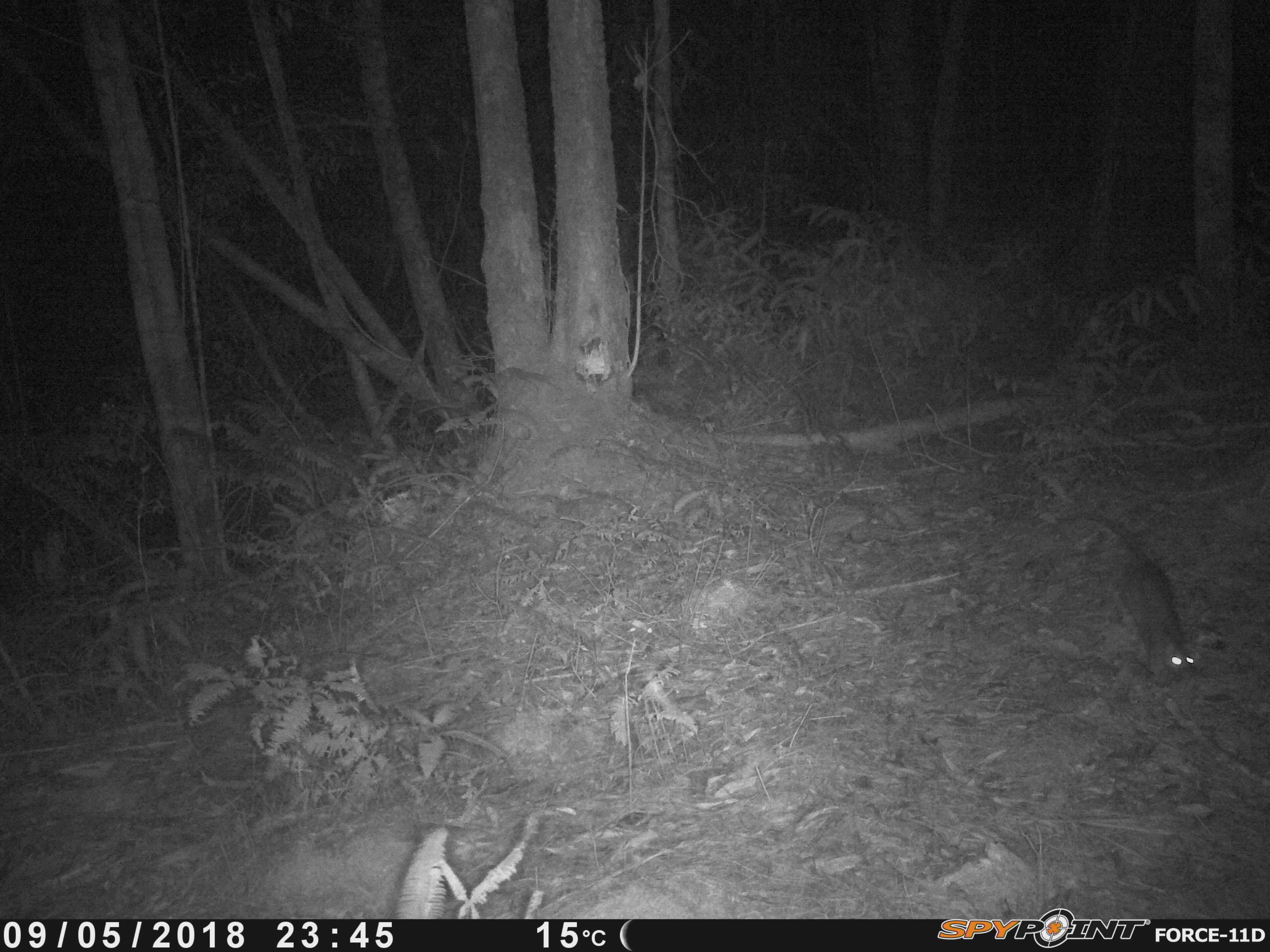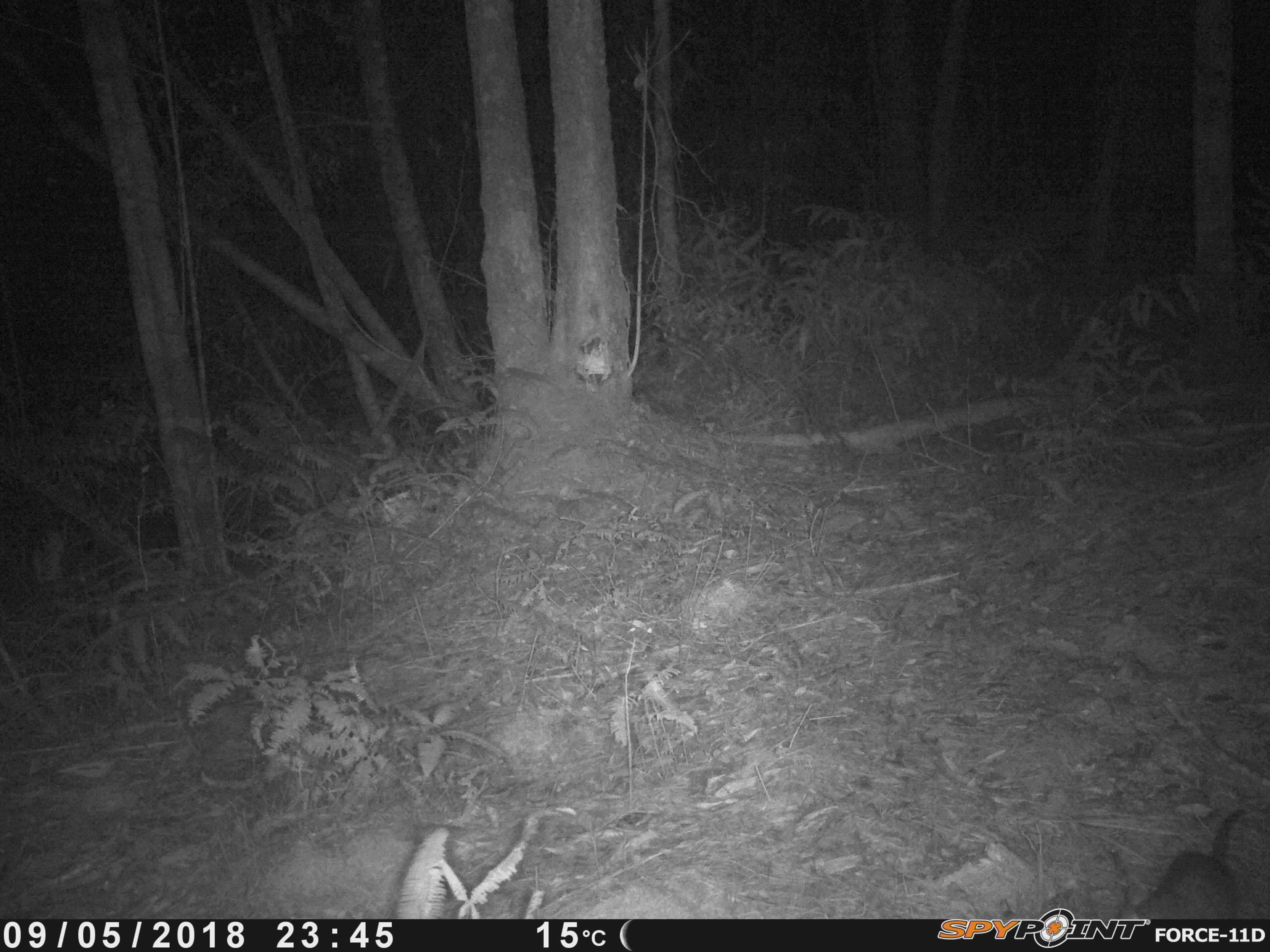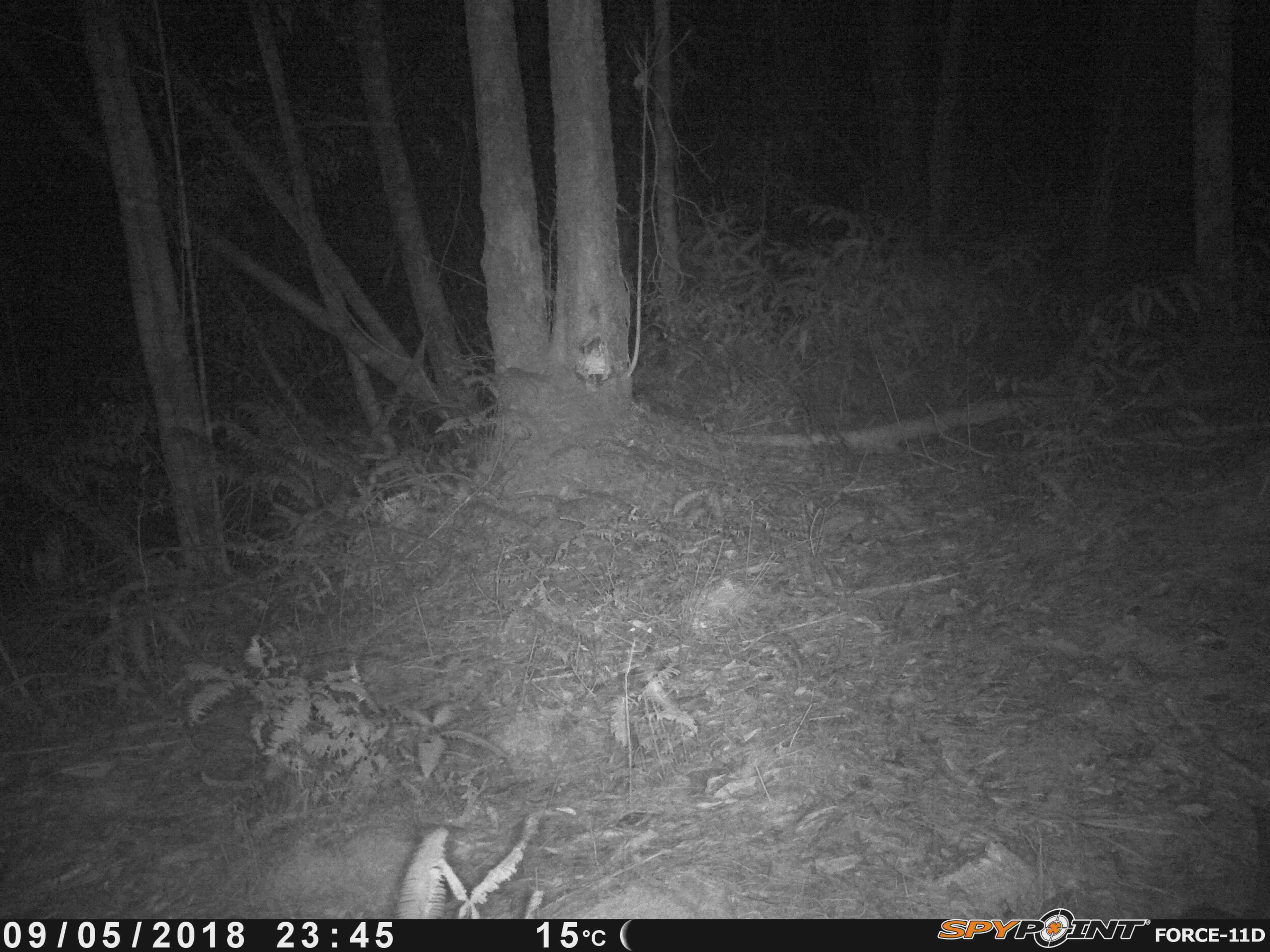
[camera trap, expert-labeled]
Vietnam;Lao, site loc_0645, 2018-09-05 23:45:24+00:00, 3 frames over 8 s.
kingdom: Animalia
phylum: Chordata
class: Mammalia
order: Rodentia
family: Muridae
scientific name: Muridae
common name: old-world mice and rats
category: unidentified murid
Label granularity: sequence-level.